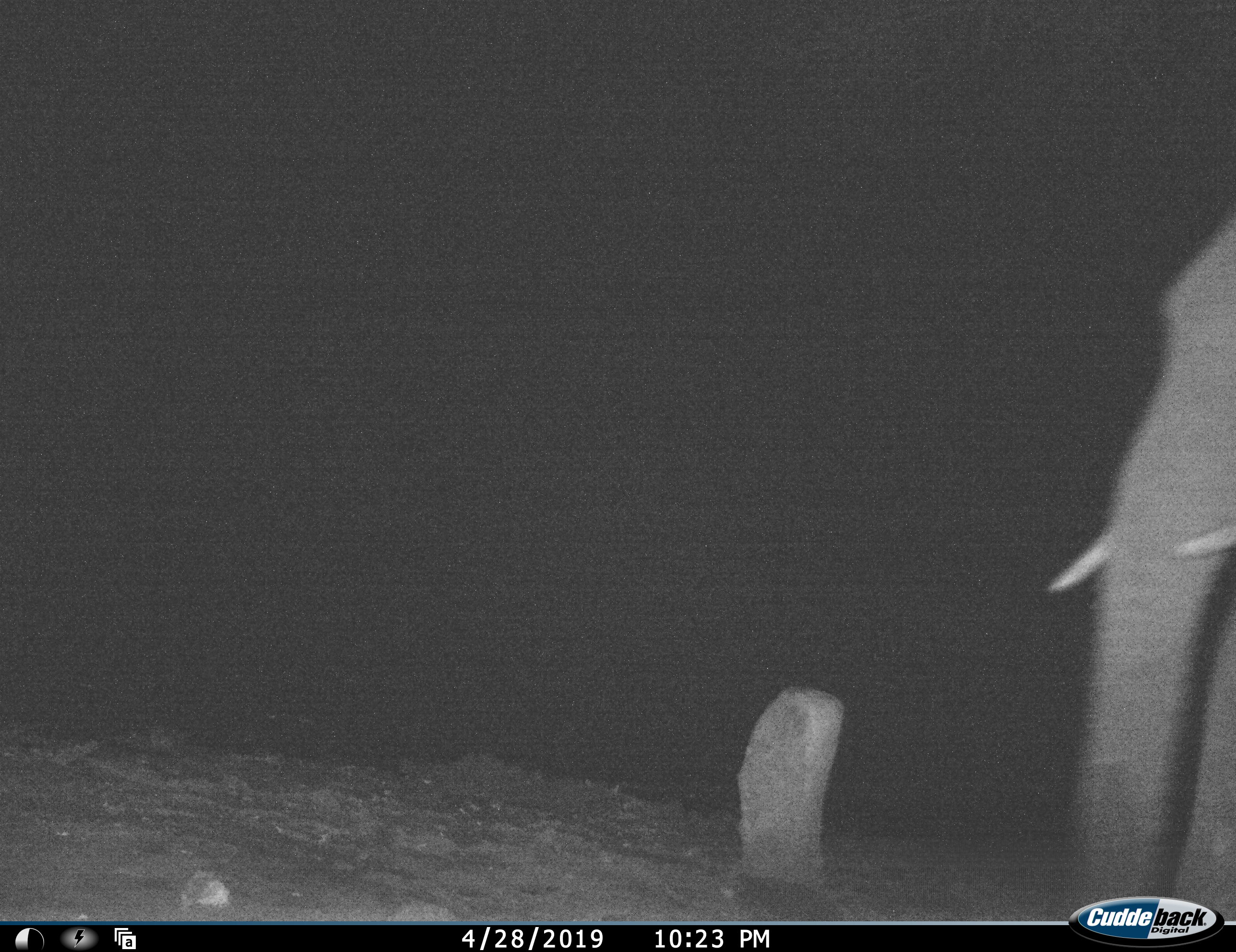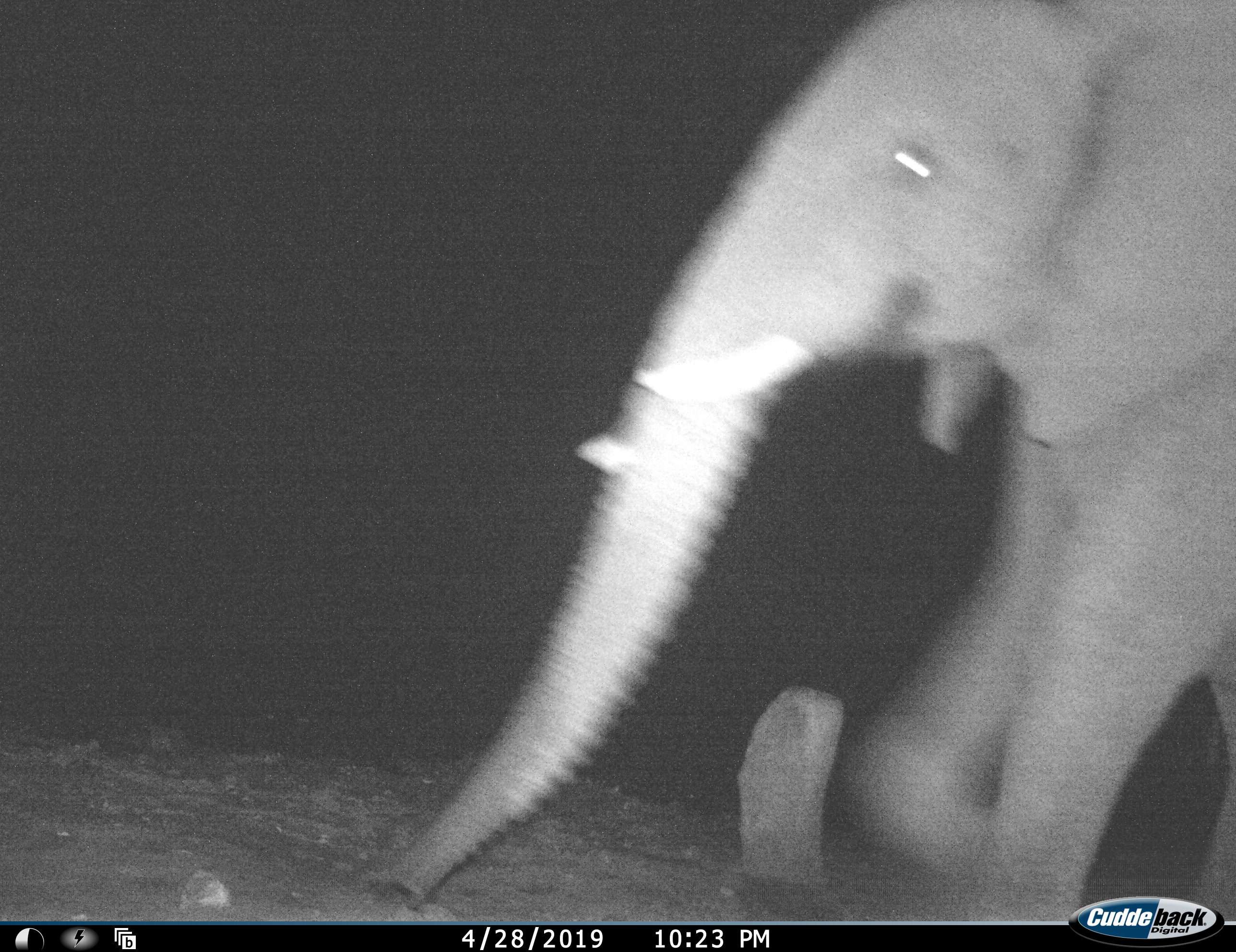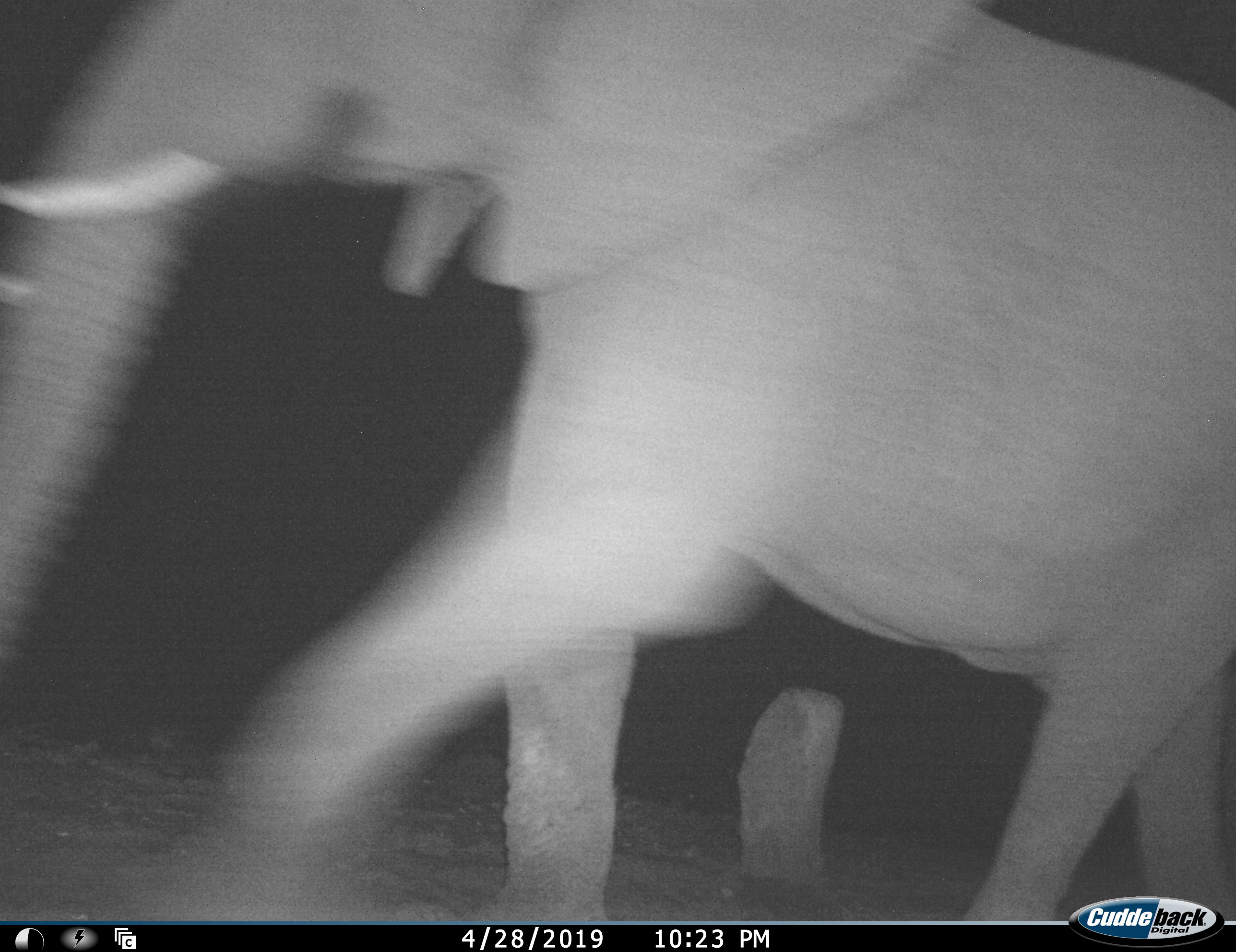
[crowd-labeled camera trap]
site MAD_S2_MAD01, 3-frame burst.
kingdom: Animalia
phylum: Chordata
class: Mammalia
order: Proboscidea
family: Elephantidae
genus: Loxodonta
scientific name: Loxodonta africana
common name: african bush elephant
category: elephant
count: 1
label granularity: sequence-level